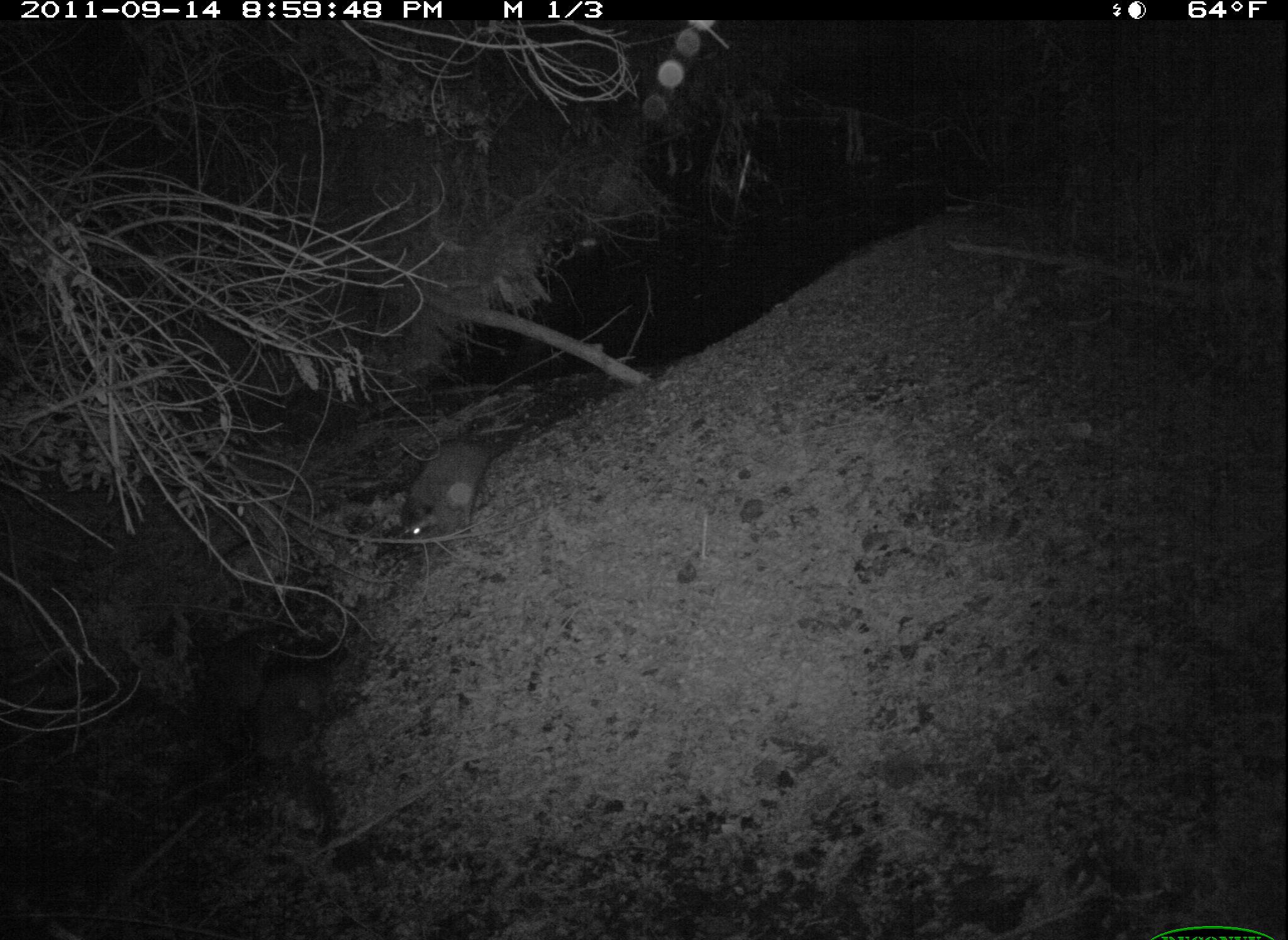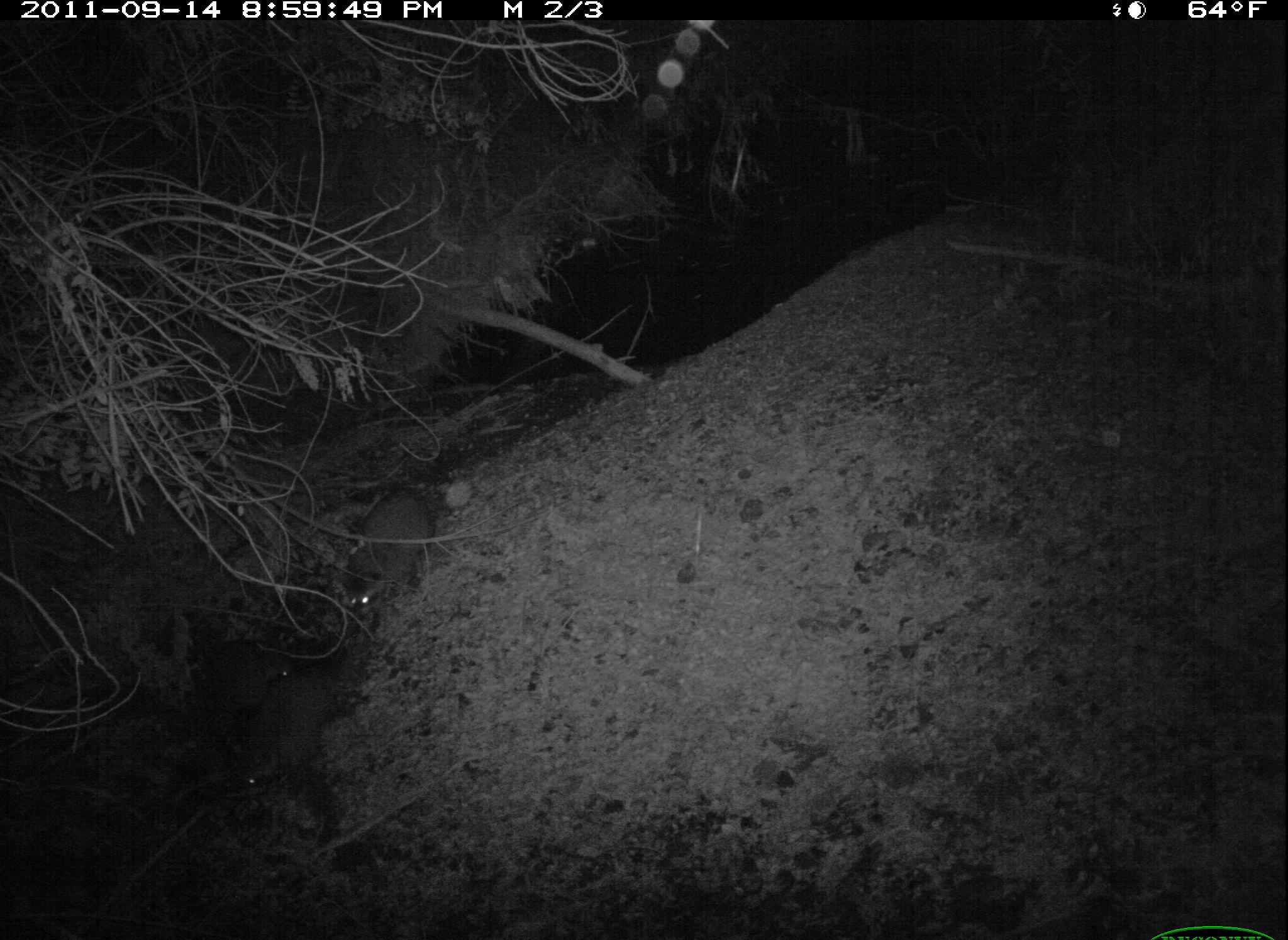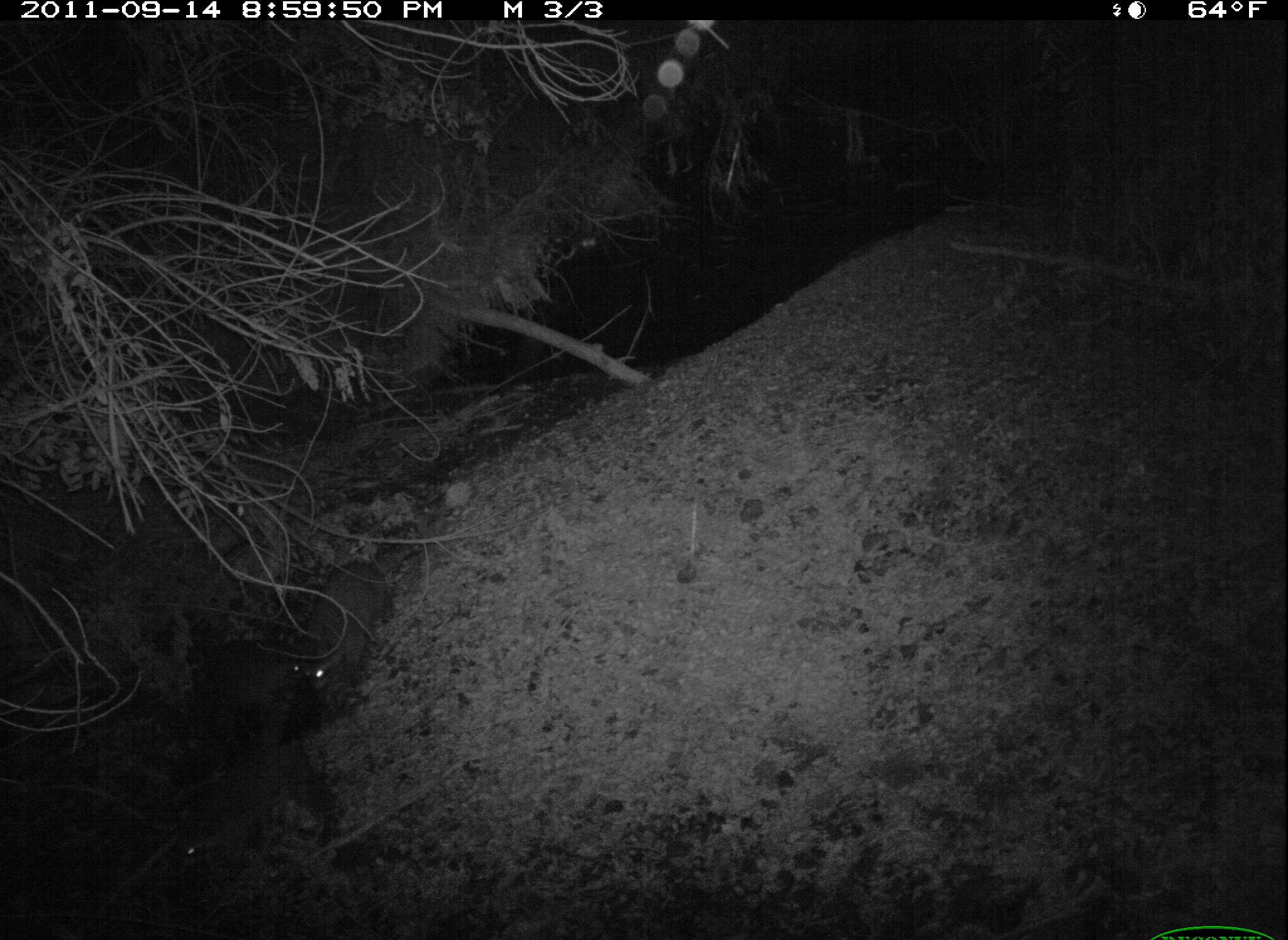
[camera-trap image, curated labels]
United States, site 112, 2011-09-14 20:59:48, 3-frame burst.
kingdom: Animalia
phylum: Chordata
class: Mammalia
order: Carnivora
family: Procyonidae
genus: Procyon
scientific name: Procyon lotor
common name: raccoon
Raccoon (Procyon lotor).